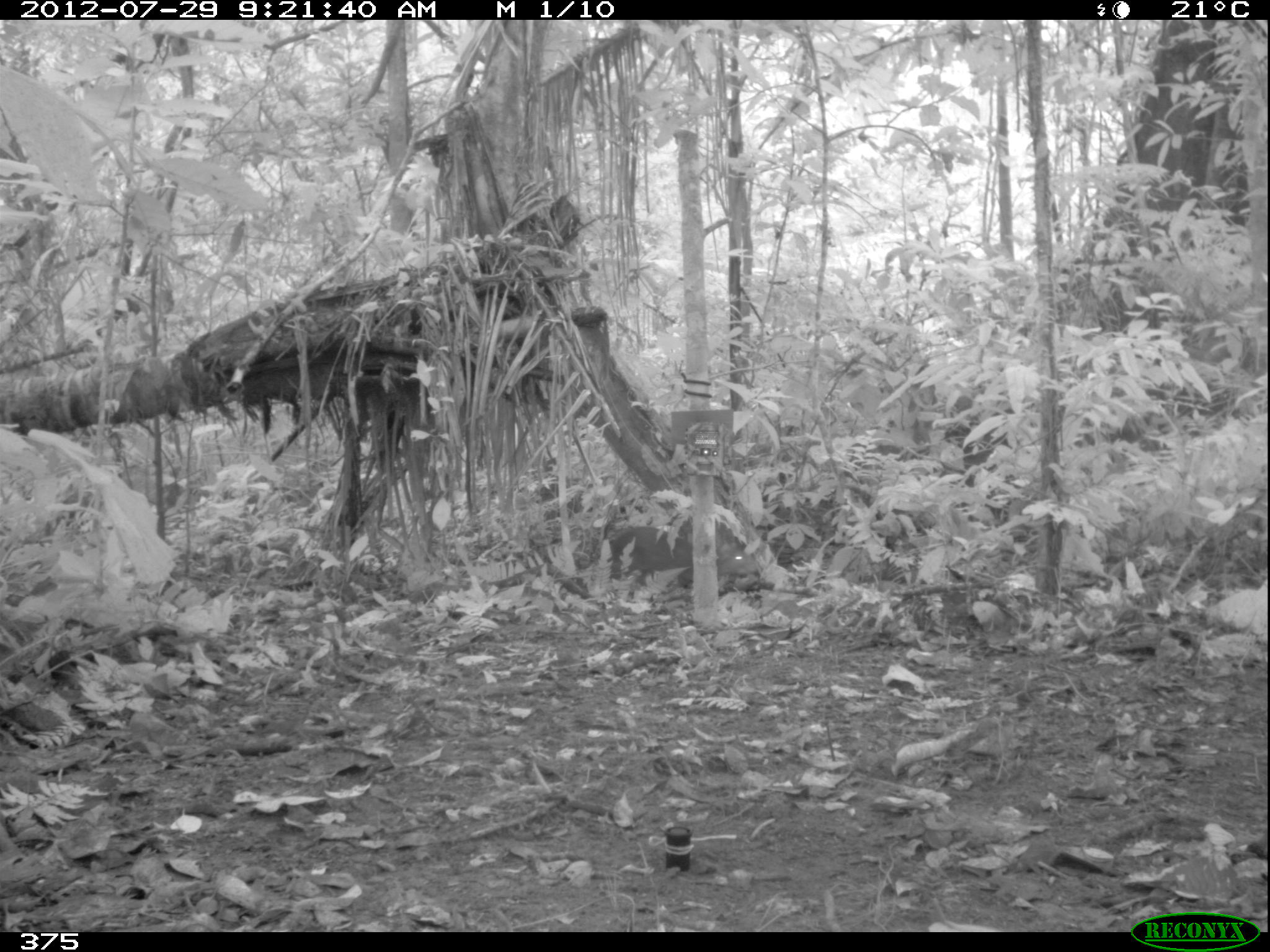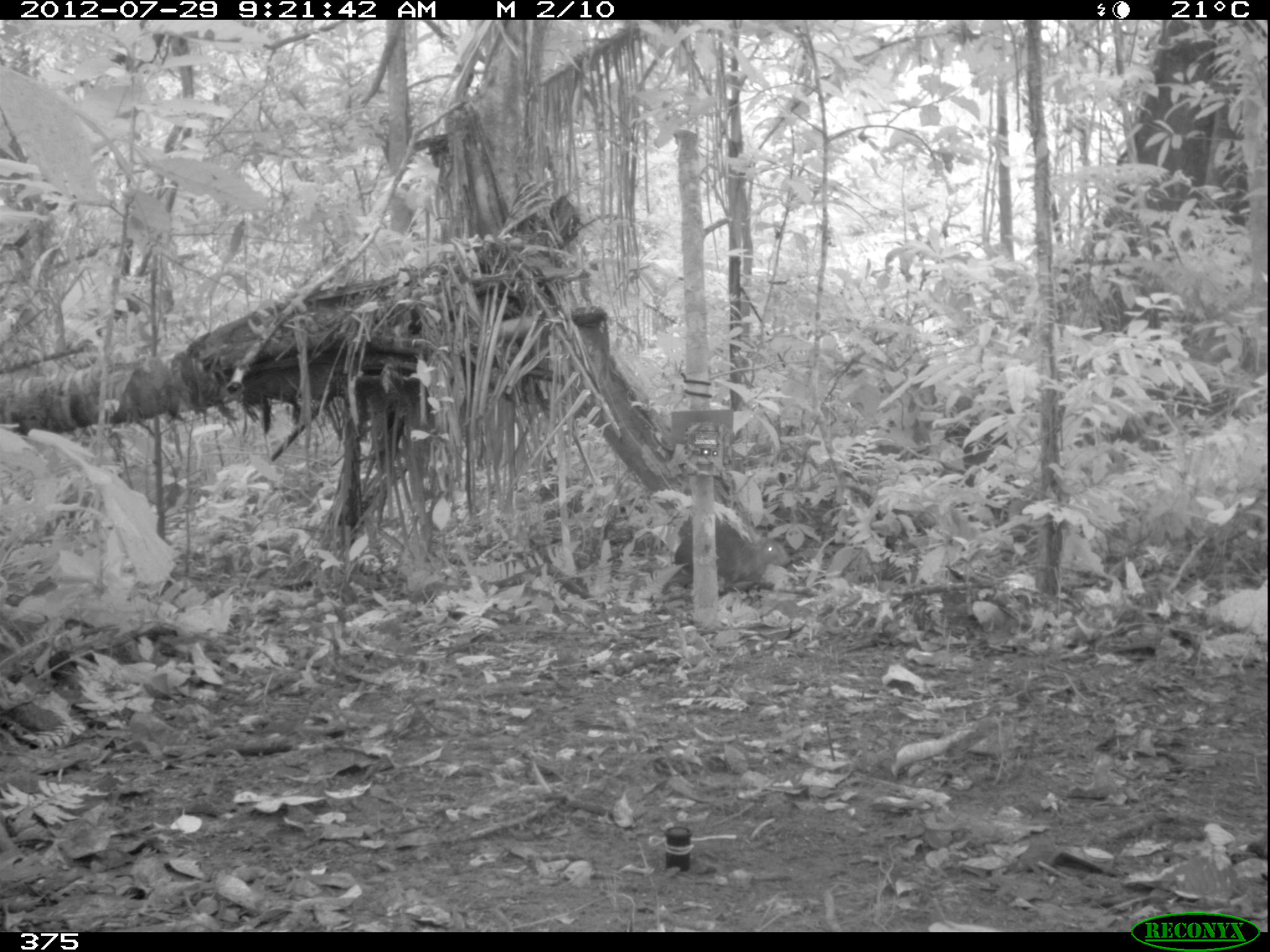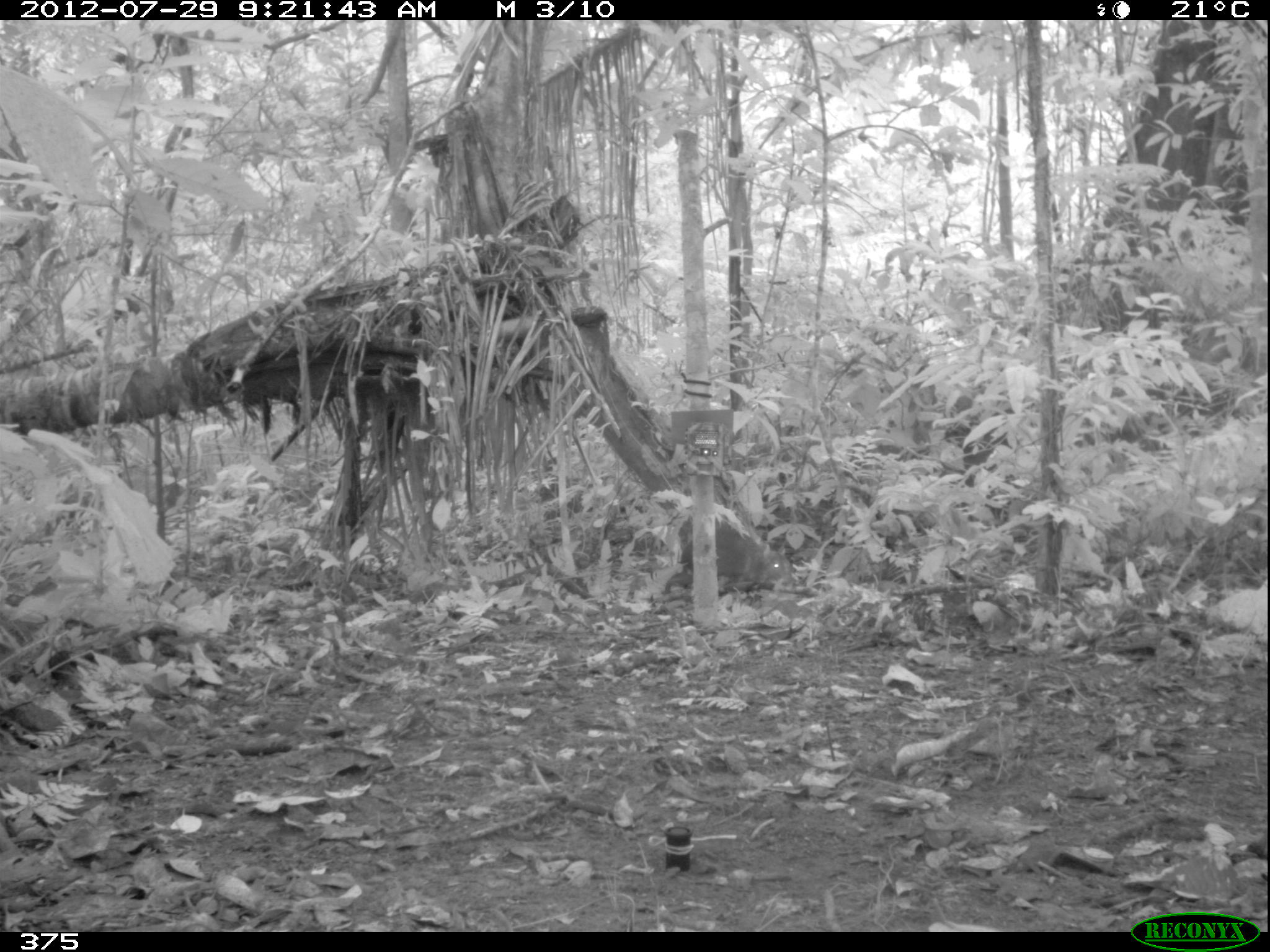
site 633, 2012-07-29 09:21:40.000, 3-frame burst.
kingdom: Animalia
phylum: Chordata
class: Mammalia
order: Rodentia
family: Dasyproctidae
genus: Dasyprocta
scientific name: Dasyprocta punctata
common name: central american agouti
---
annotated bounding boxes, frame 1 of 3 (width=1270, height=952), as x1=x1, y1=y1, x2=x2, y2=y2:
dasyprocta punctata: x1=591, y1=522, x2=760, y2=597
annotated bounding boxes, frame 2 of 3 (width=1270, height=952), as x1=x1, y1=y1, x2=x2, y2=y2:
dasyprocta punctata: x1=659, y1=514, x2=792, y2=607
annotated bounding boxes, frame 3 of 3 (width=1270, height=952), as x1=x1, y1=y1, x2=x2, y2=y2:
dasyprocta punctata: x1=659, y1=502, x2=799, y2=602